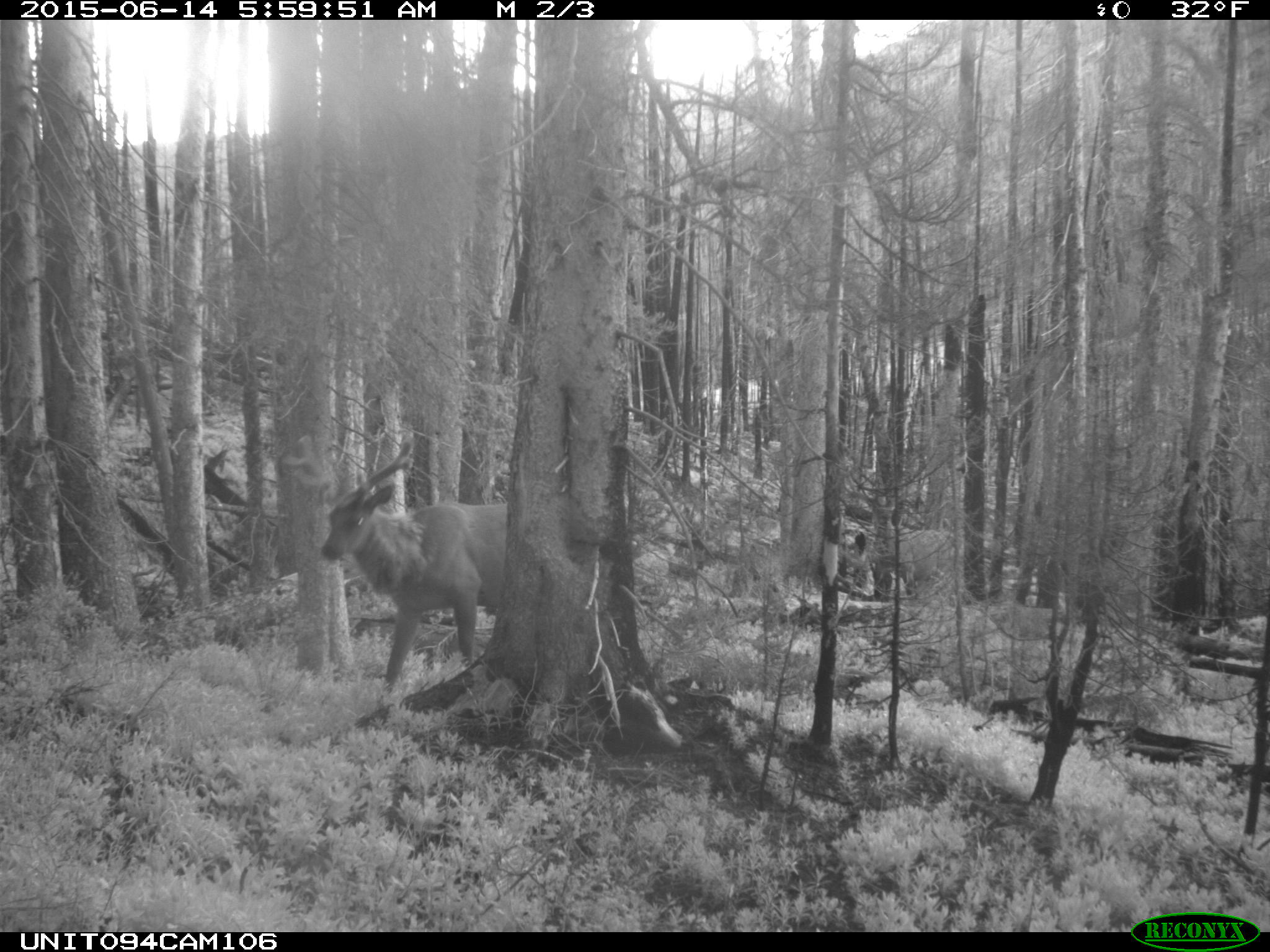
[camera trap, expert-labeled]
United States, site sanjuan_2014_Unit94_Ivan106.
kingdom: Animalia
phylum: Chordata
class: Mammalia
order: Artiodactyla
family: Cervidae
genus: Cervus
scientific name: Cervus elaphus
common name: red deer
Cervus elaphus (red deer).